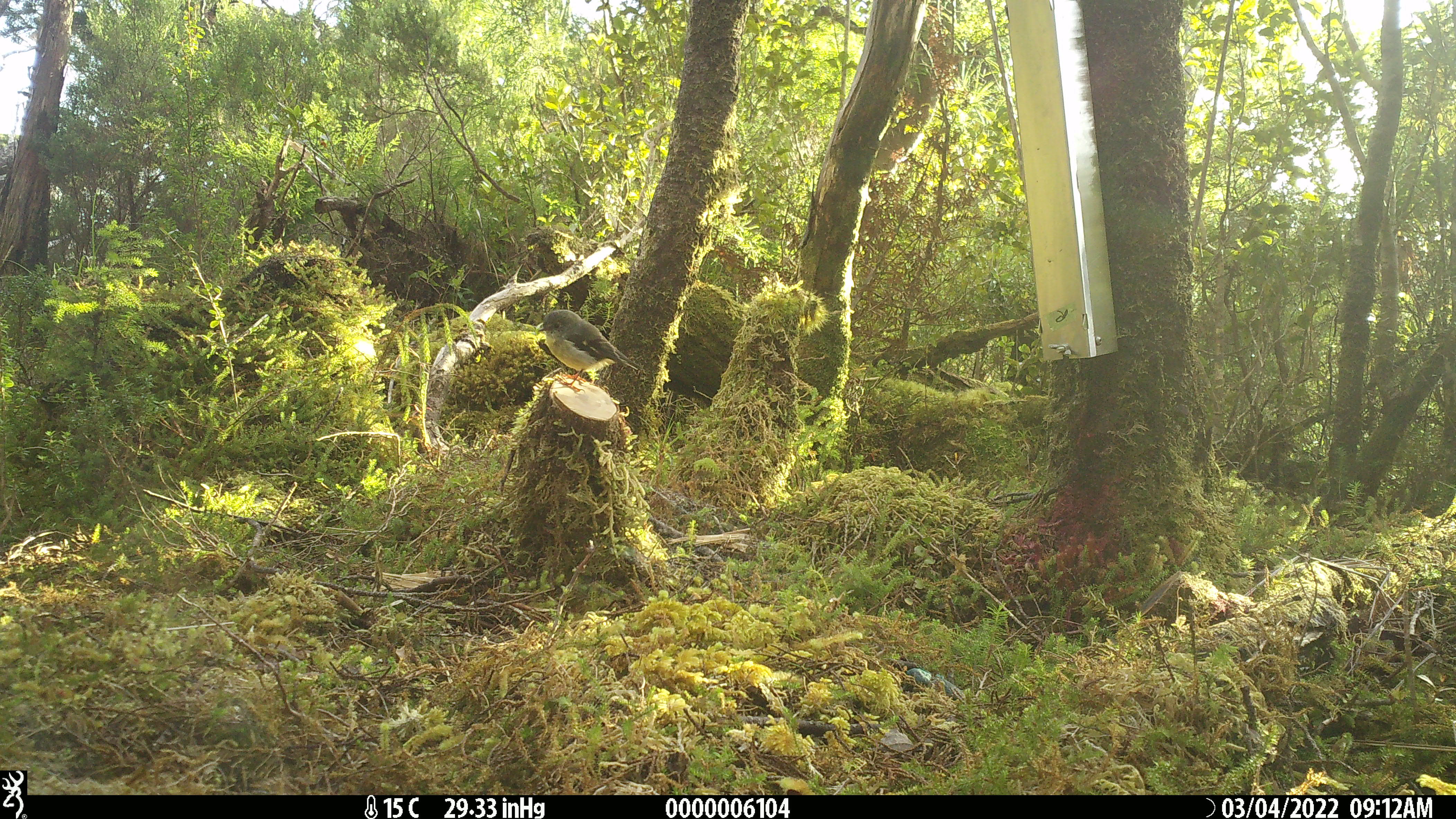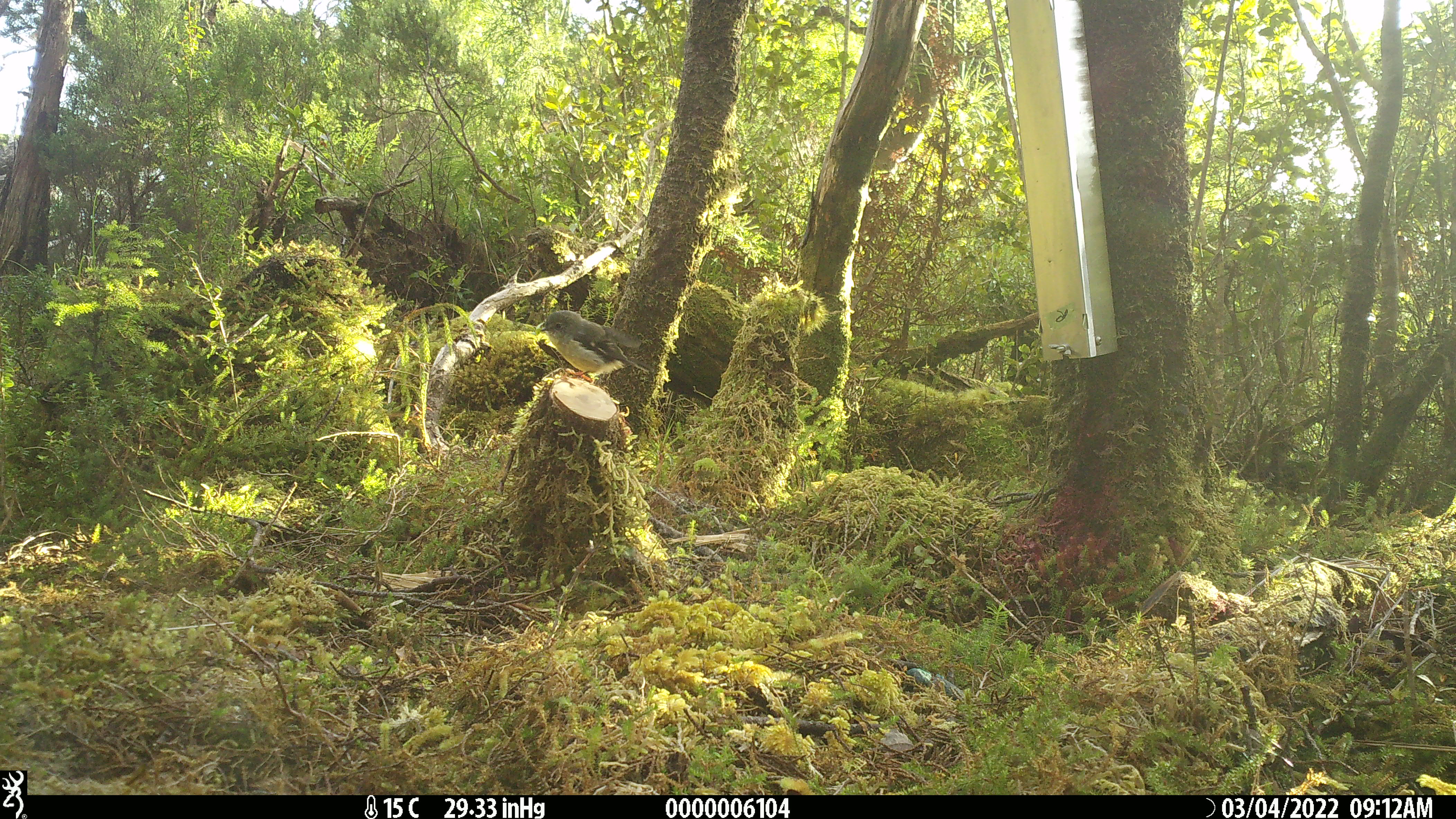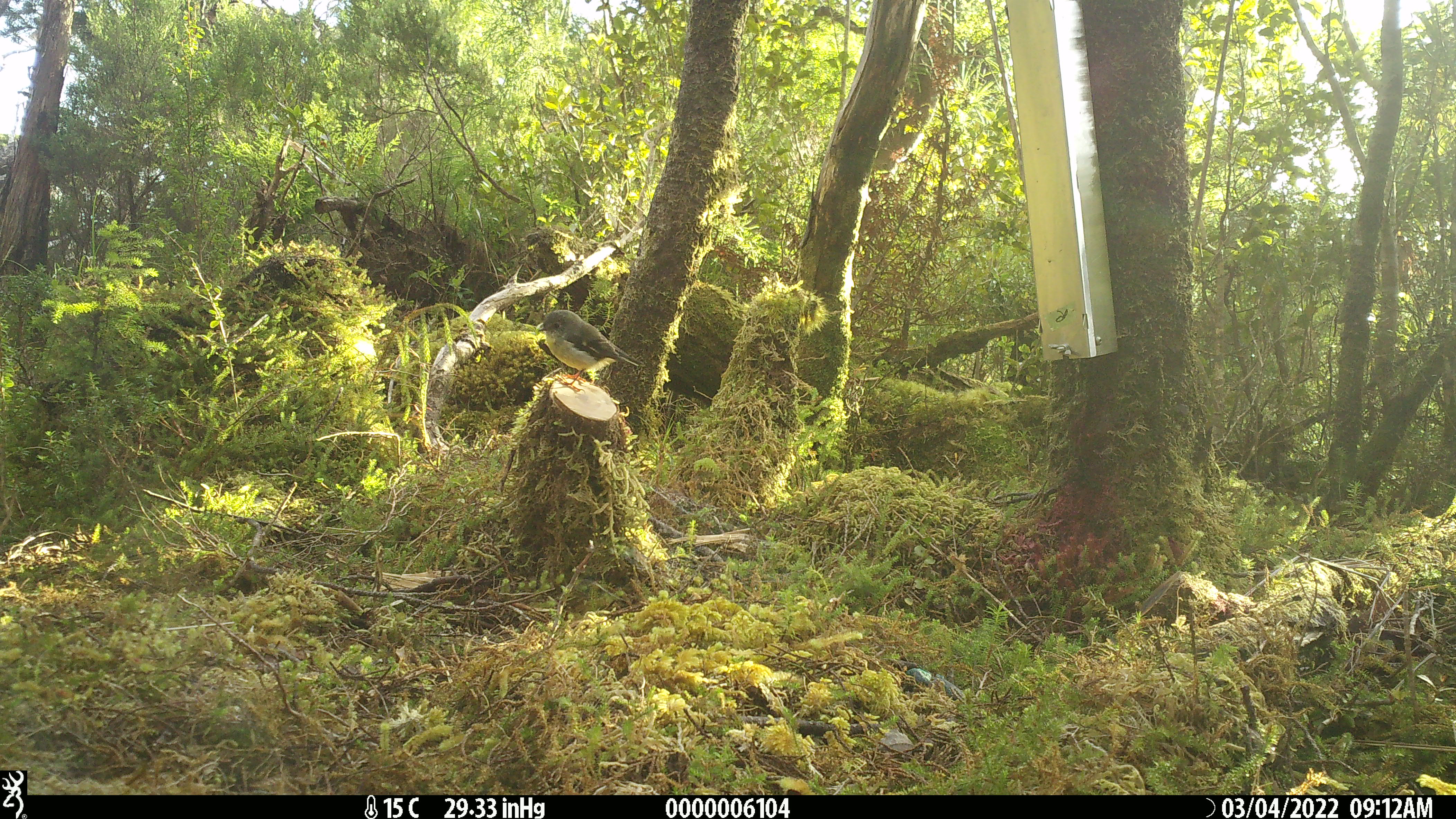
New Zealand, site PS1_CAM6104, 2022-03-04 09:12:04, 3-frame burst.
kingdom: Animalia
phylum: Chordata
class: Aves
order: Passeriformes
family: Petroicidae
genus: Petroica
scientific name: Petroica macrocephala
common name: tomtit